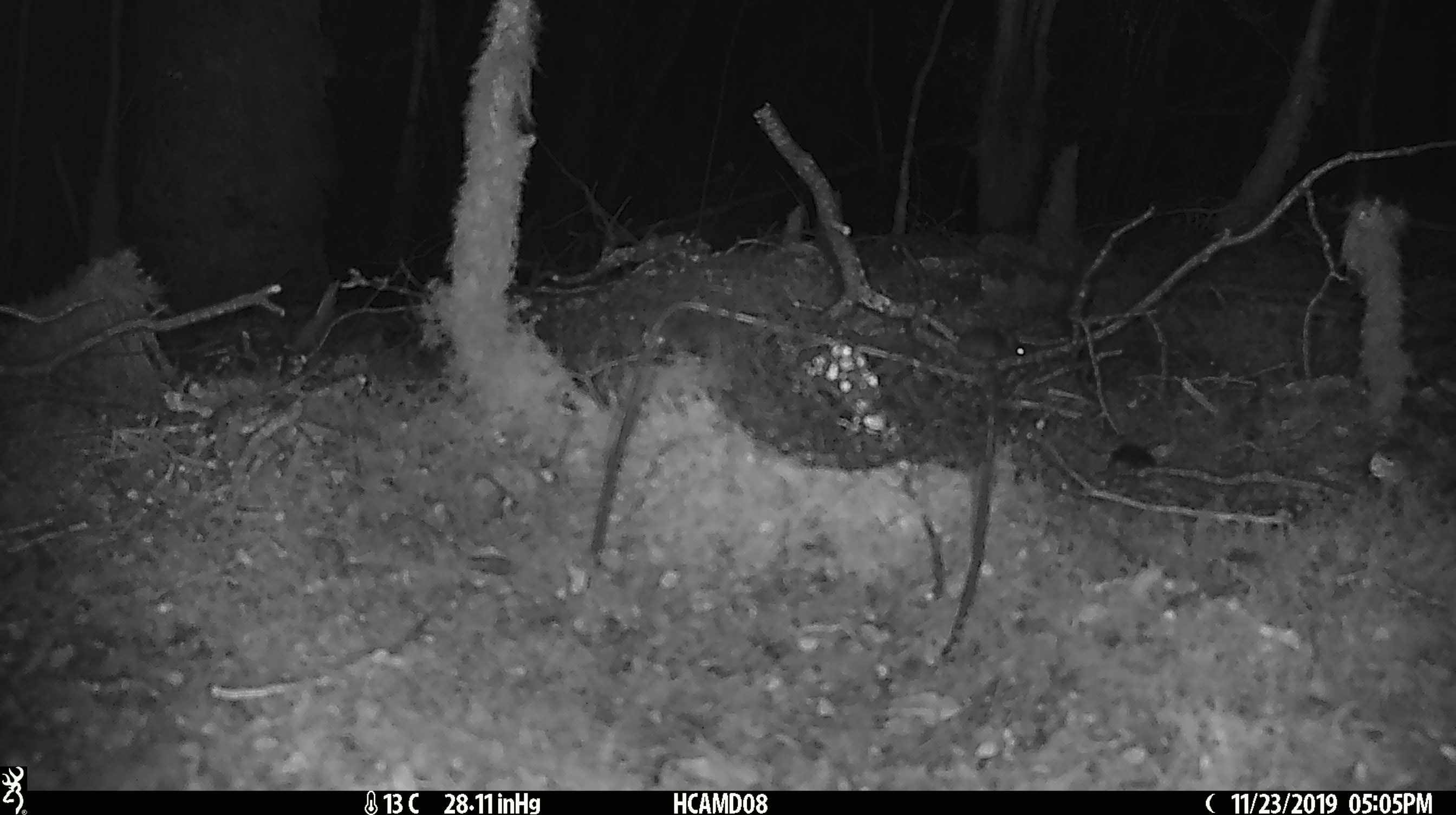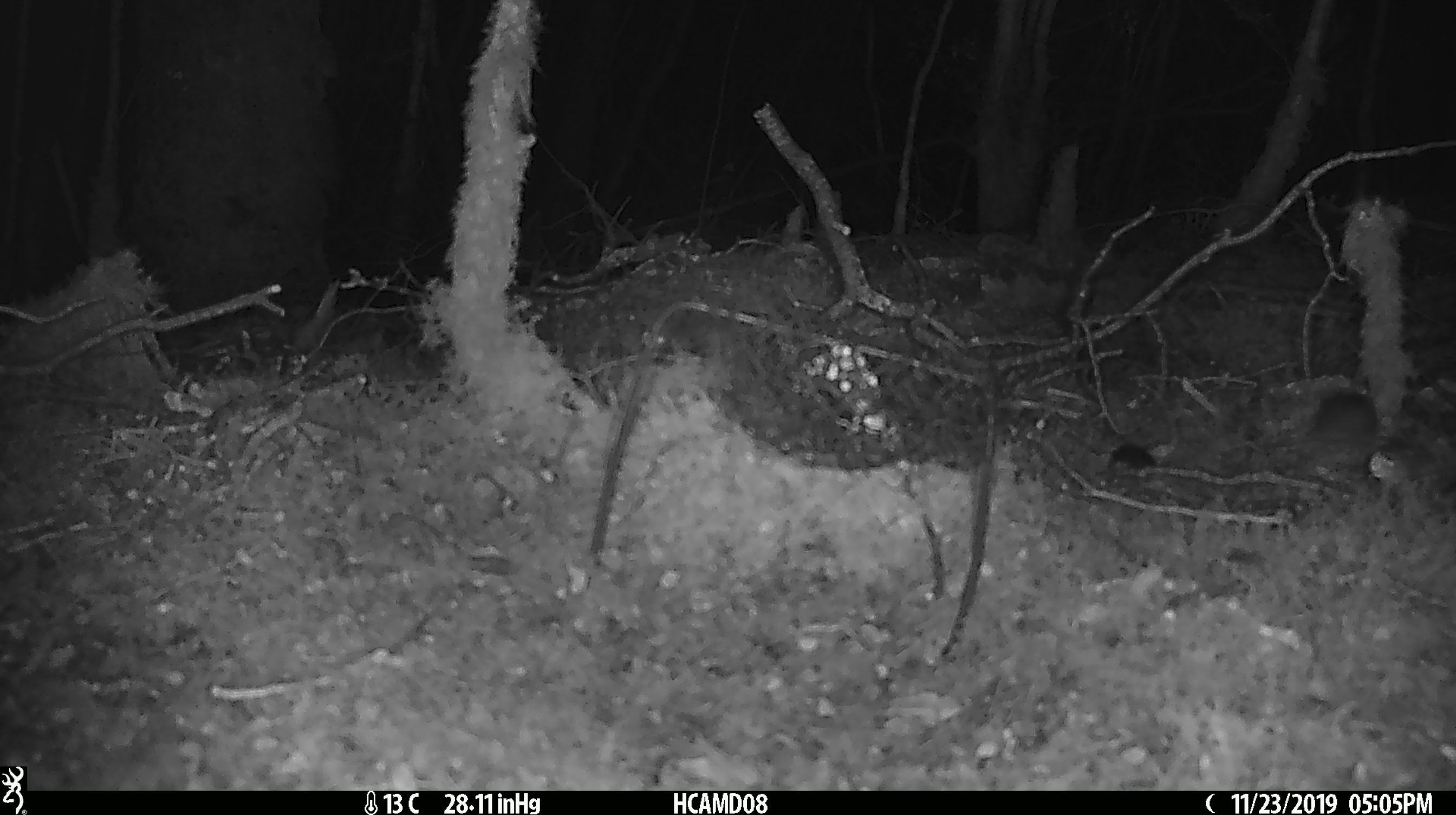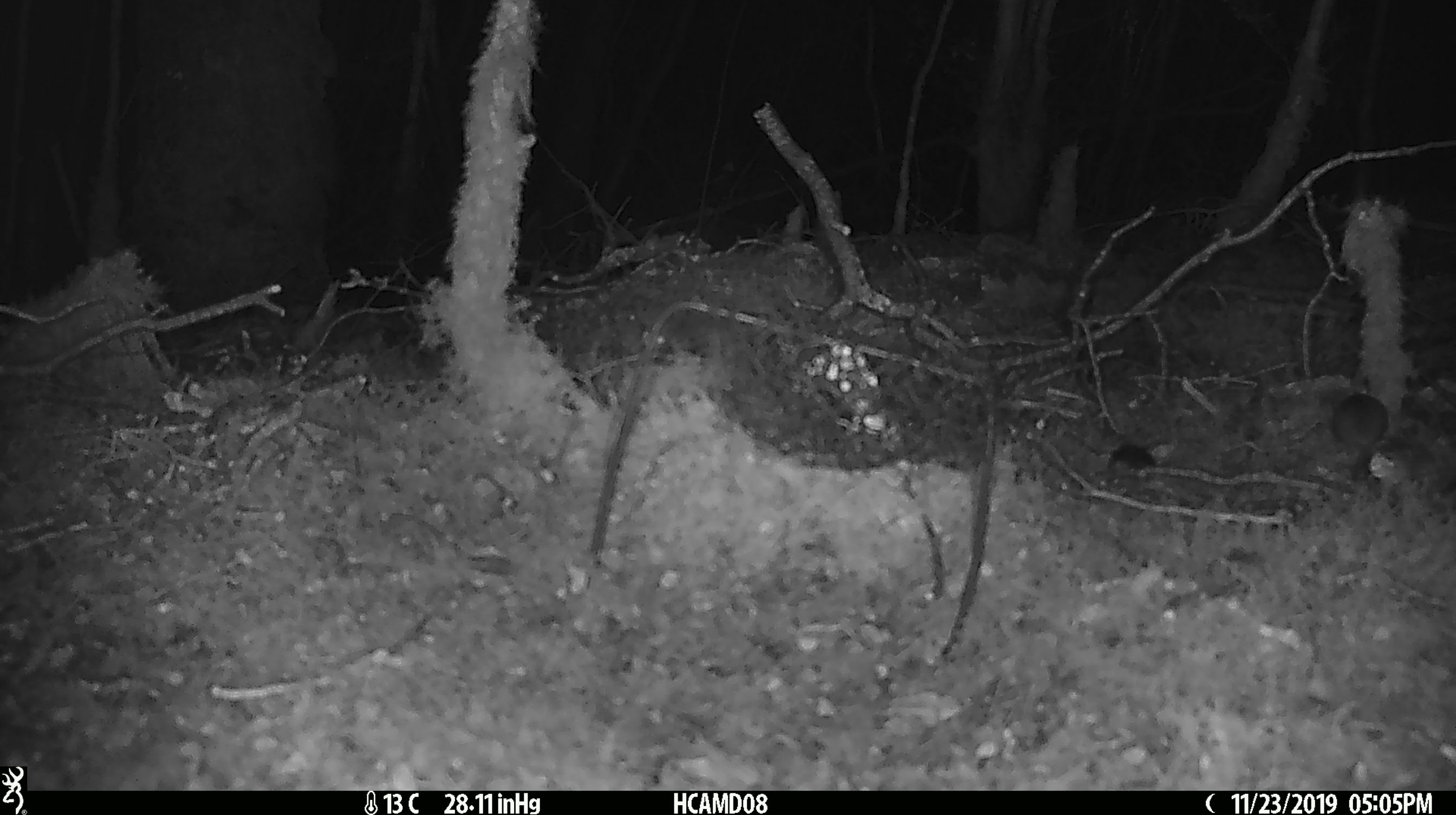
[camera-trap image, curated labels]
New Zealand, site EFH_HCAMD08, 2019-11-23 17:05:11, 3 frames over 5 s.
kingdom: Animalia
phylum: Chordata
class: Mammalia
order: Rodentia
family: Muridae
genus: Mus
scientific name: Mus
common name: mouse